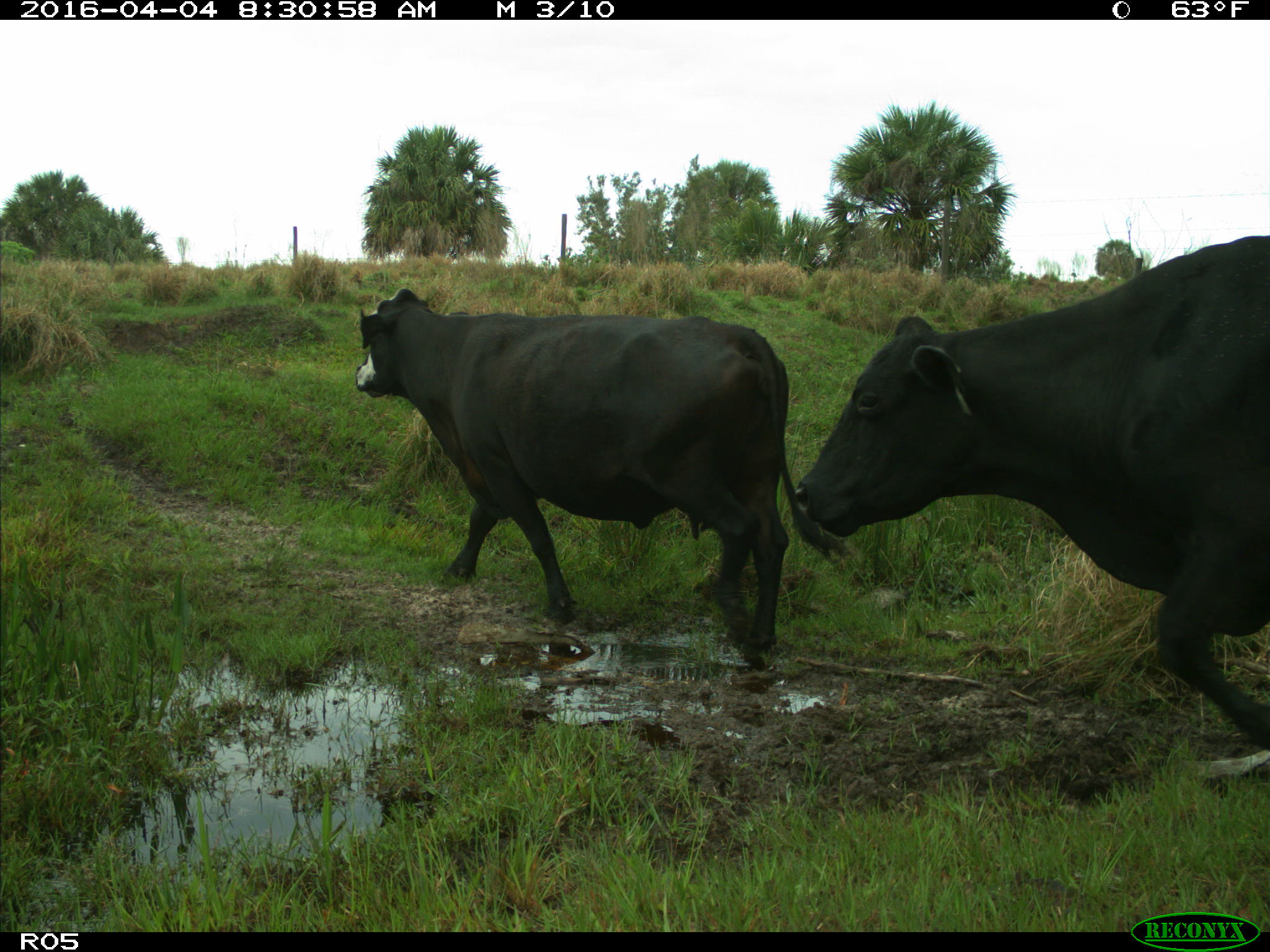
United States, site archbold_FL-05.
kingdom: Animalia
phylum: Chordata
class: Mammalia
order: Artiodactyla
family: Bovidae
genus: Bos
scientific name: Bos taurus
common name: domestic cow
Bos taurus (domestic cow).